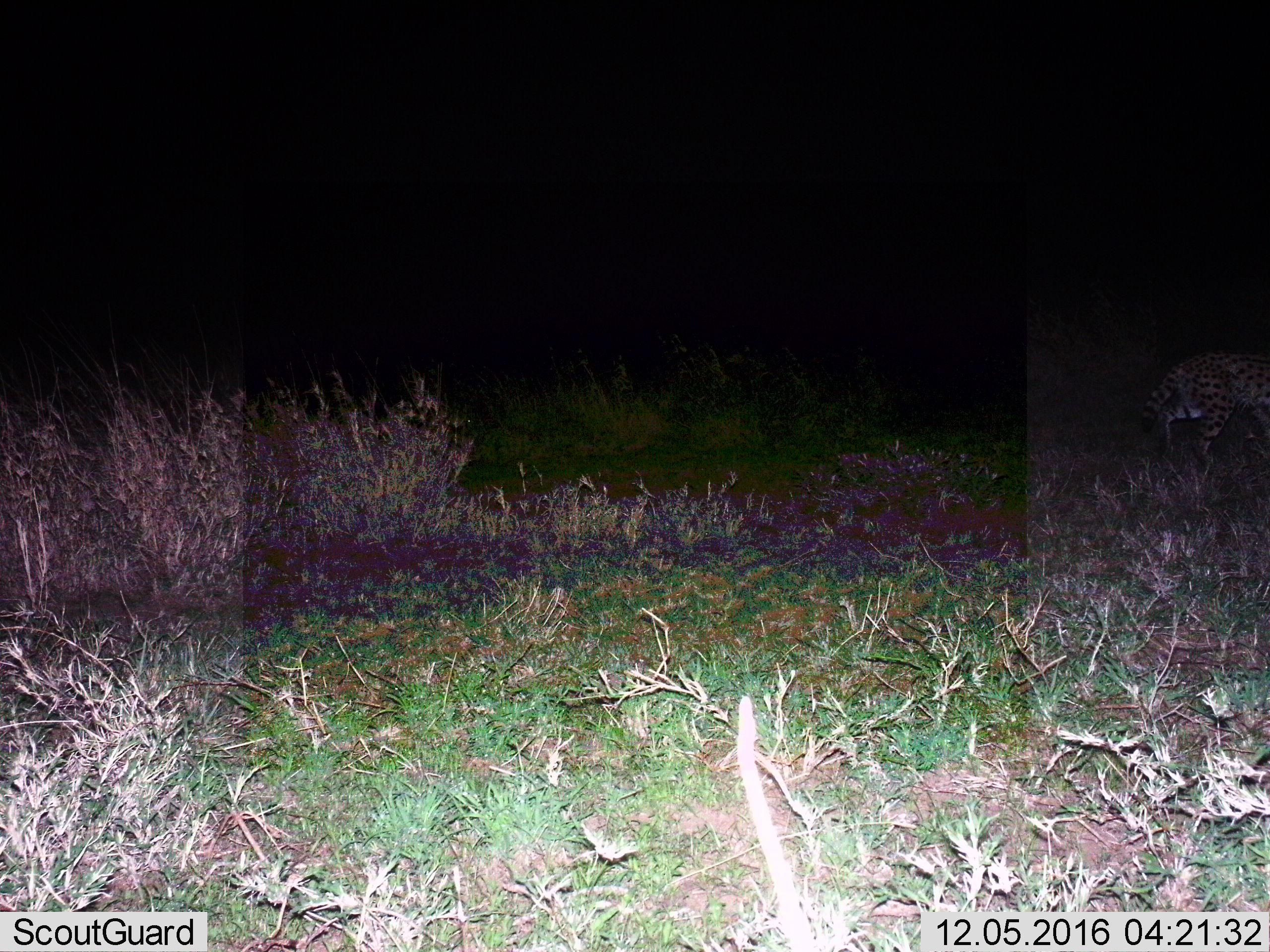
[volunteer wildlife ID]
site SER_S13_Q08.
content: unidentified animal